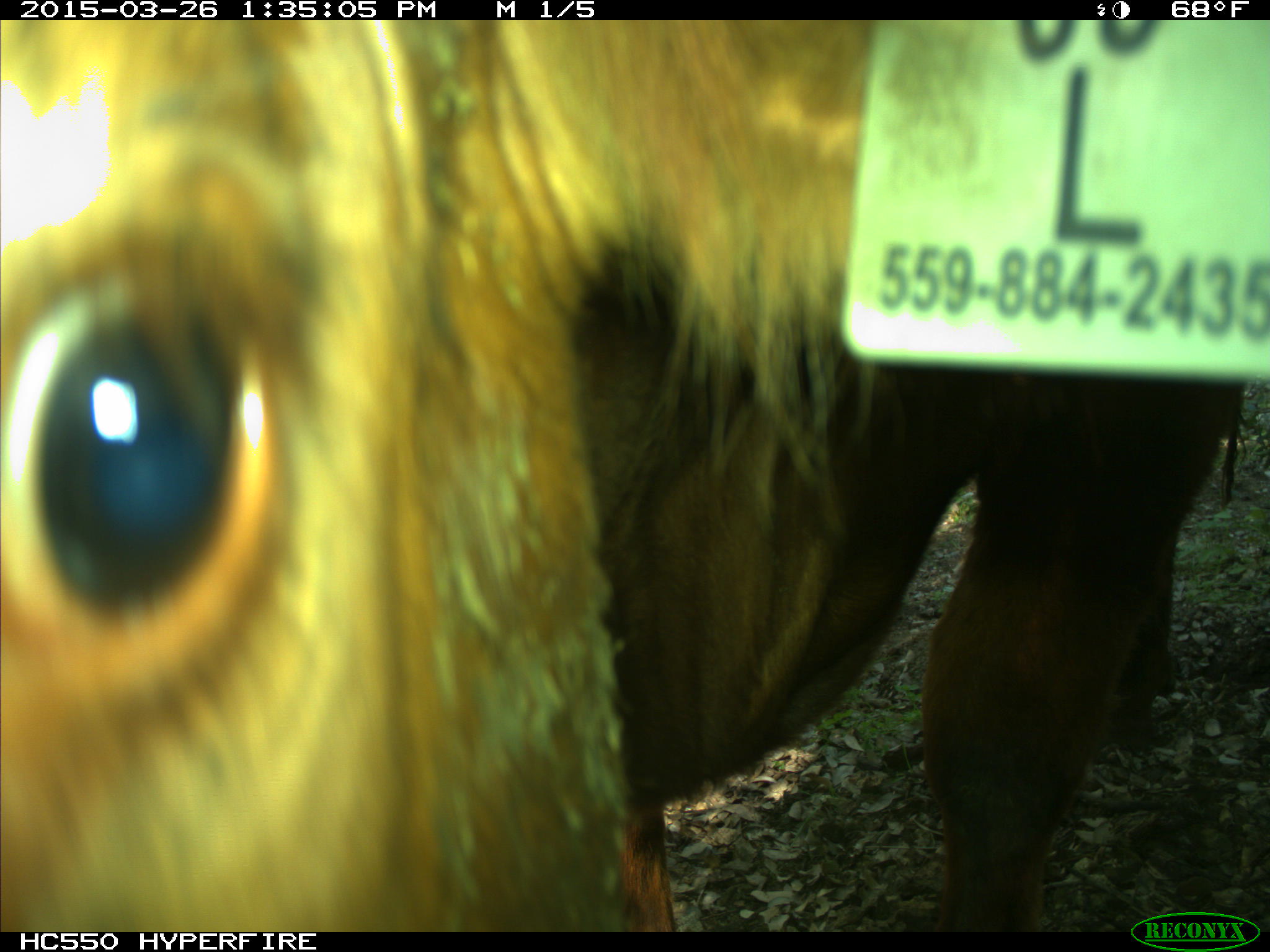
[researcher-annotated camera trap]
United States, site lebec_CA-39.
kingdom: Animalia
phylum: Chordata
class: Mammalia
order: Artiodactyla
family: Bovidae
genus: Bos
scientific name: Bos taurus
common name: domestic cow